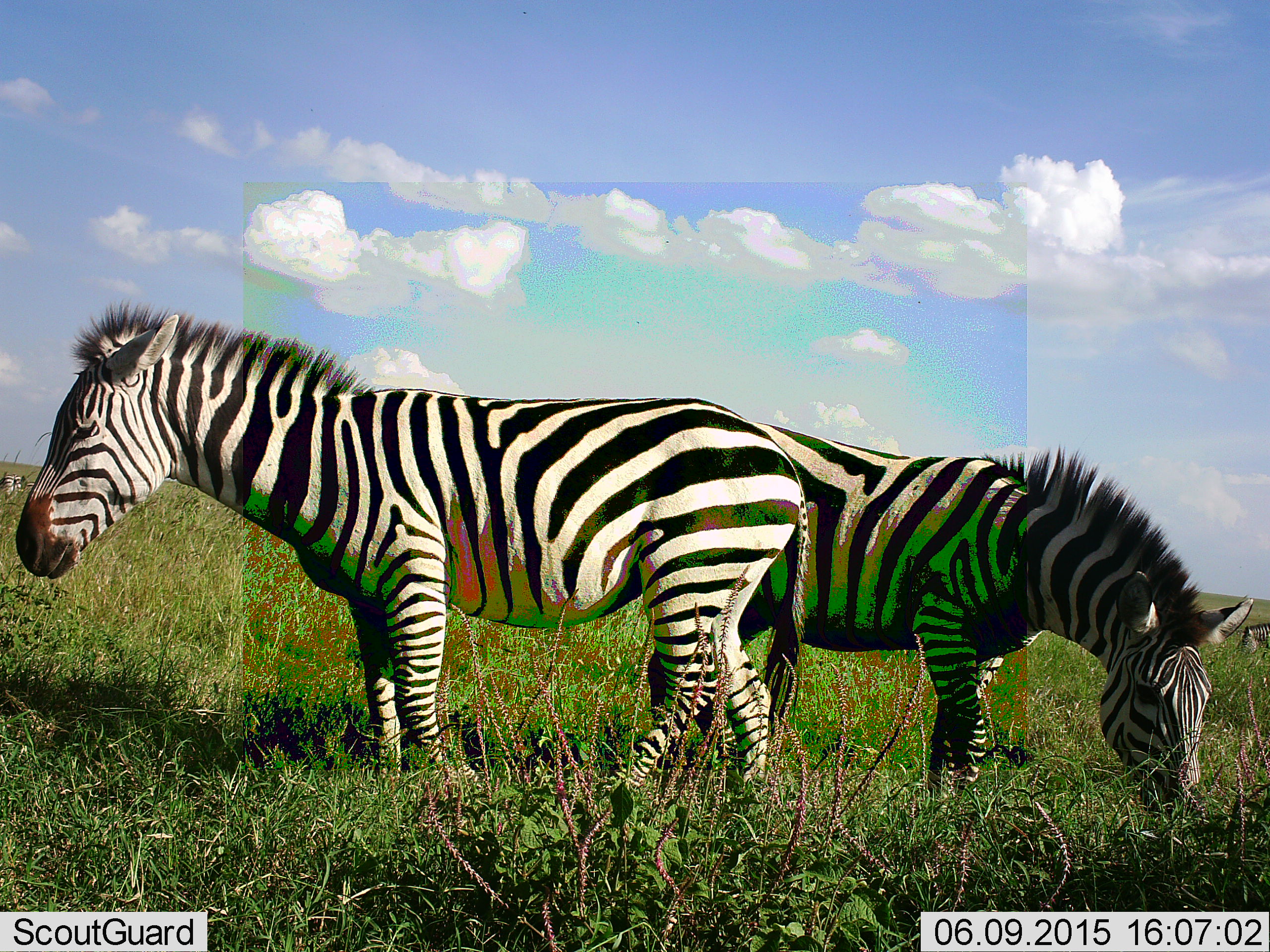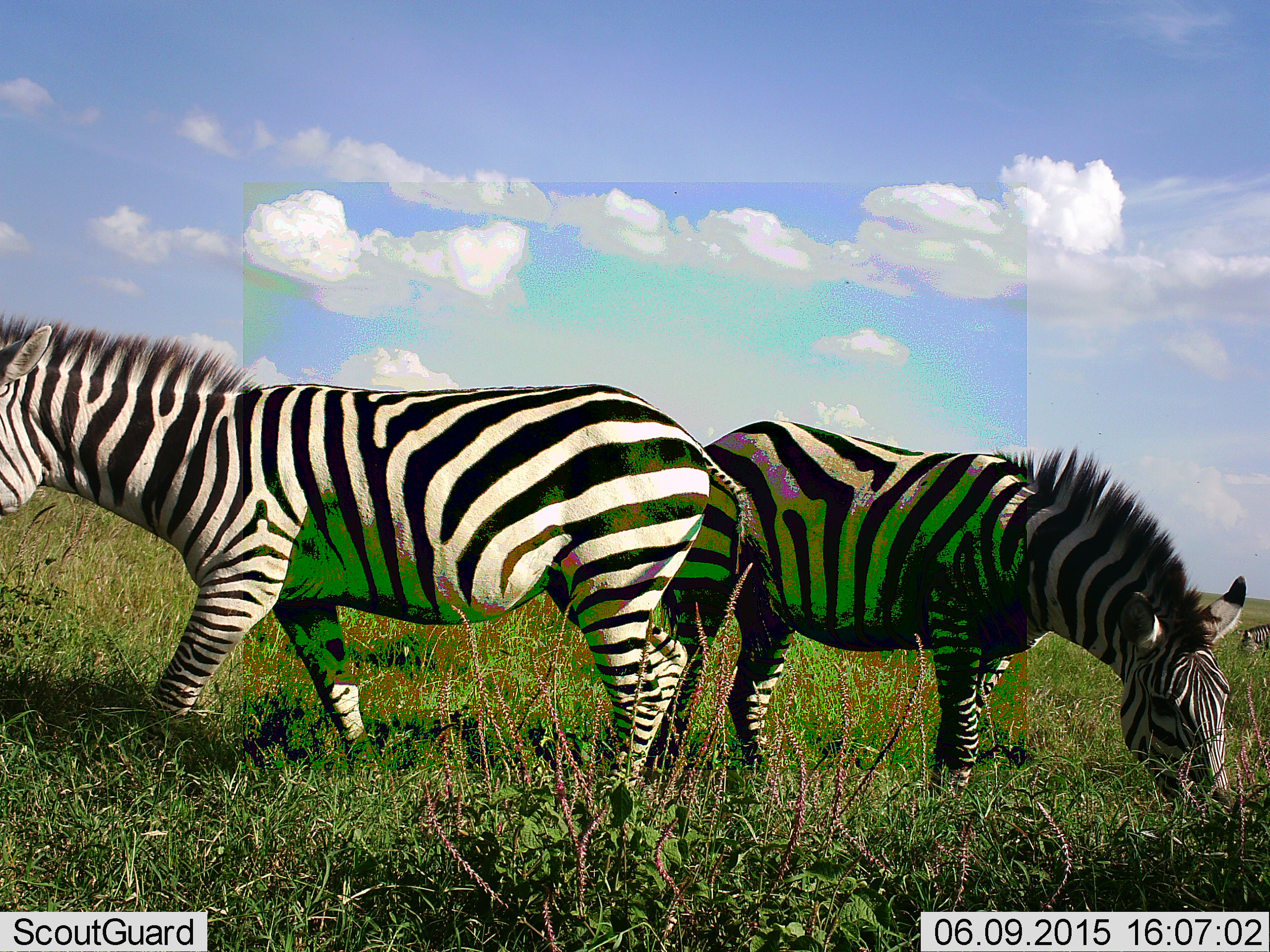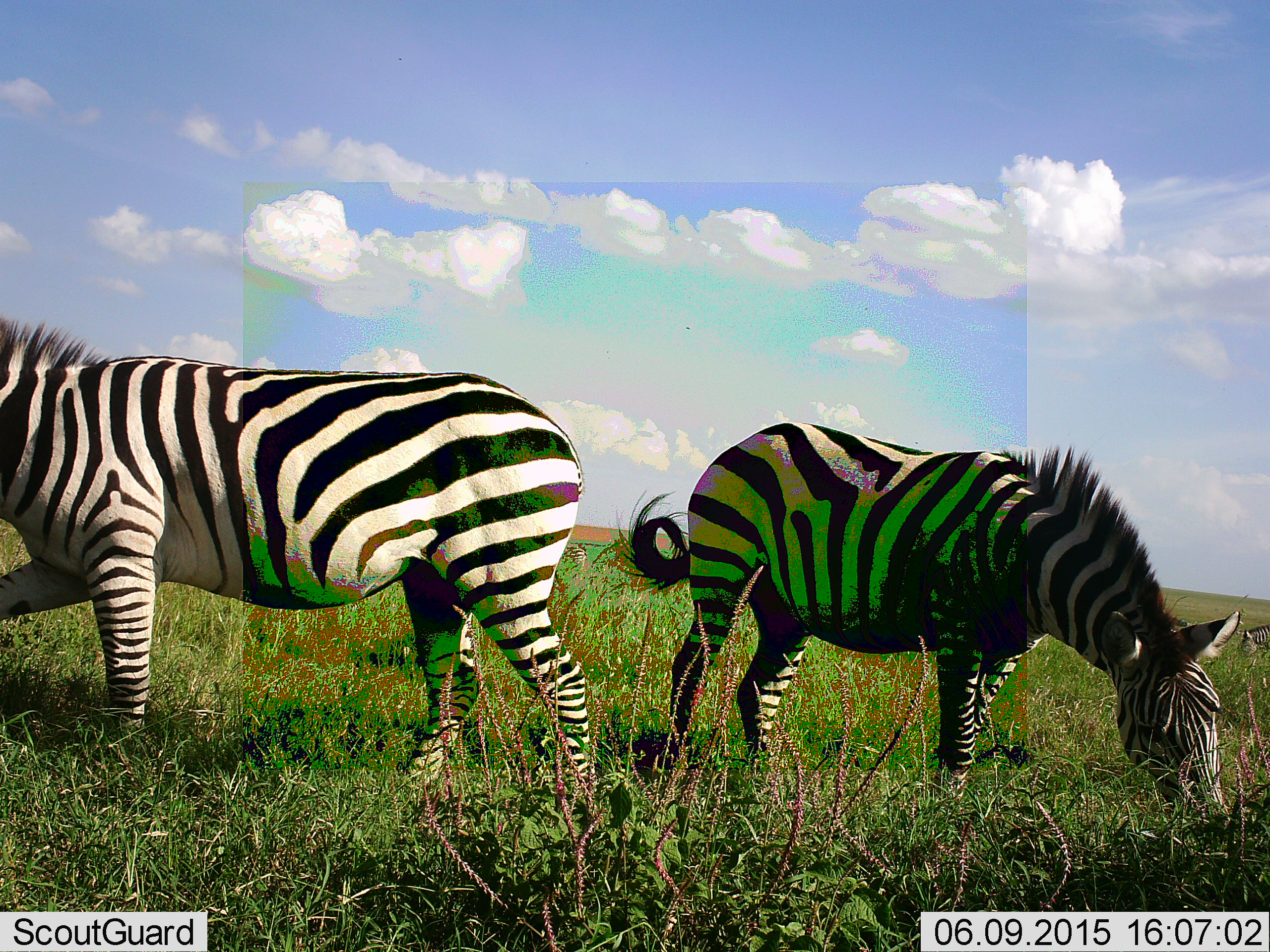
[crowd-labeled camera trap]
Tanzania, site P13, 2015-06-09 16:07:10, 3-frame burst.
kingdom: Animalia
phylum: Chordata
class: Mammalia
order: Perissodactyla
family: Equidae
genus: Equus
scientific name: Equus quagga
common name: plains zebra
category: zebra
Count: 3.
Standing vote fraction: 40%.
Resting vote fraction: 0%.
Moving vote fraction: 60%.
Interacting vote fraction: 0%.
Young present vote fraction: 0%.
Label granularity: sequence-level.